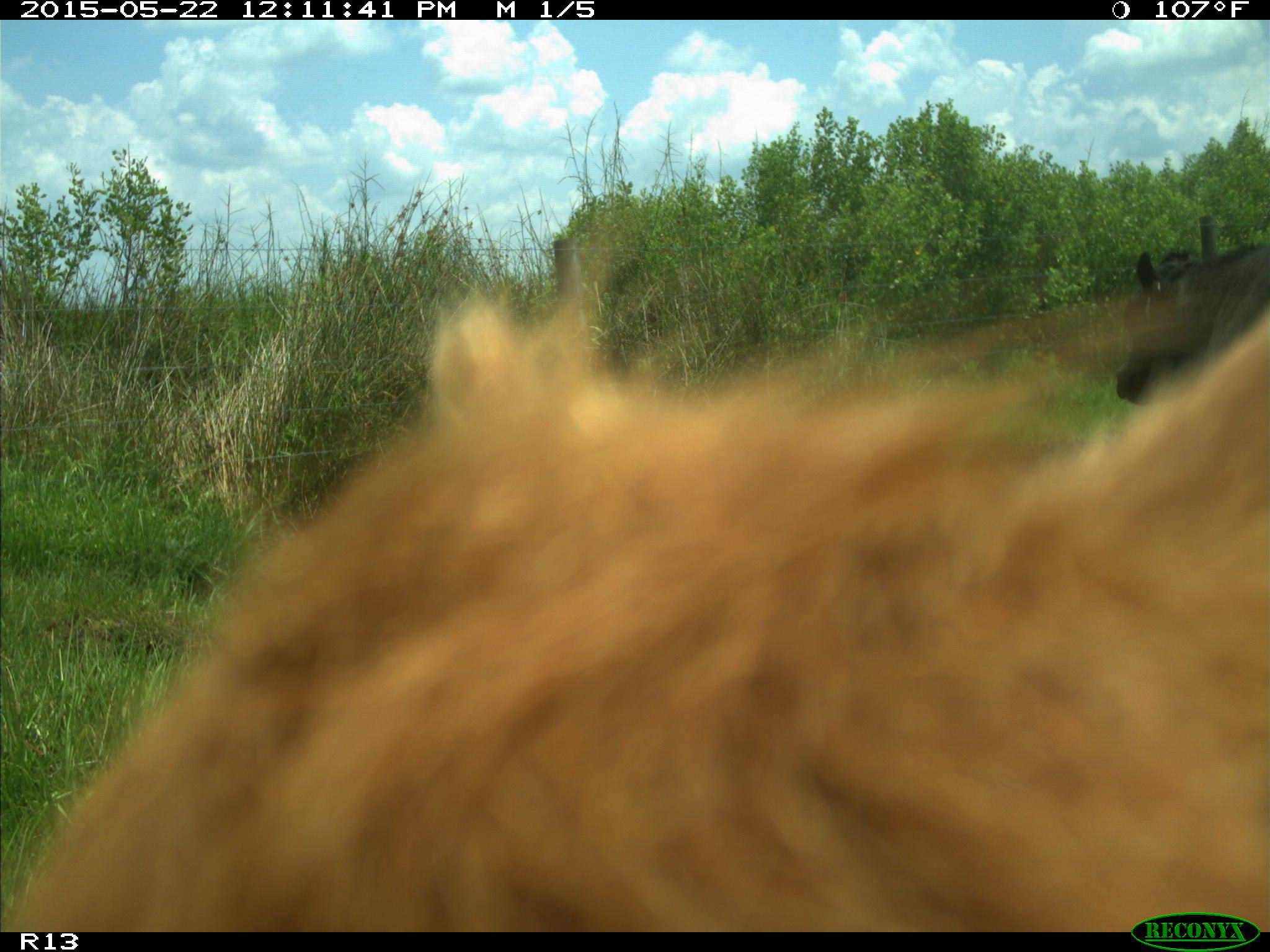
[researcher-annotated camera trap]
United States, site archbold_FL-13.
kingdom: Animalia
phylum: Chordata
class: Mammalia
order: Artiodactyla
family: Bovidae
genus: Bos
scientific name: Bos taurus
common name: domestic cow